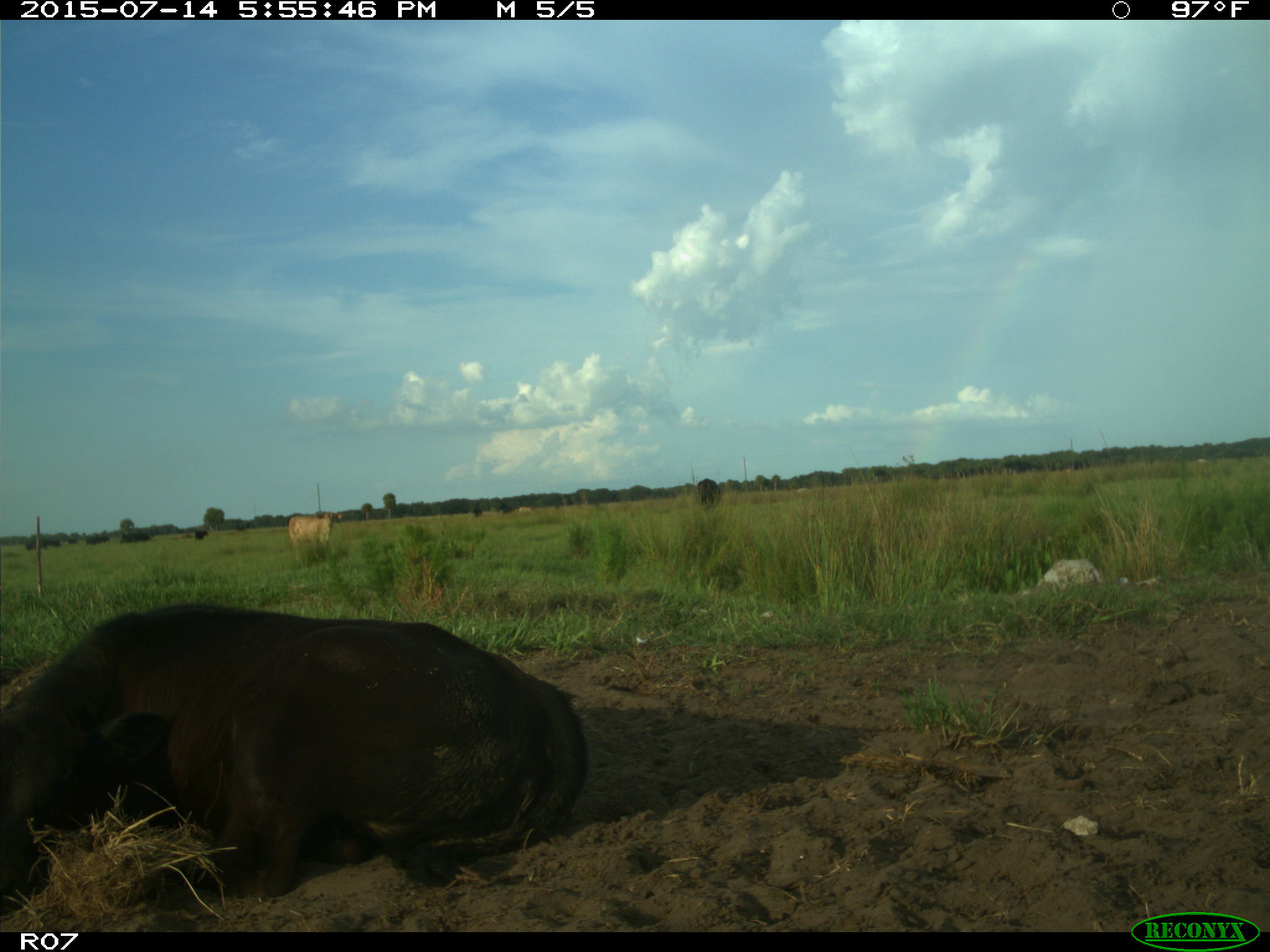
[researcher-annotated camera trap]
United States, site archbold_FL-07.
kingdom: Animalia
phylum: Chordata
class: Mammalia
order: Artiodactyla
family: Bovidae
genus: Bos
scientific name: Bos taurus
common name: domestic cow